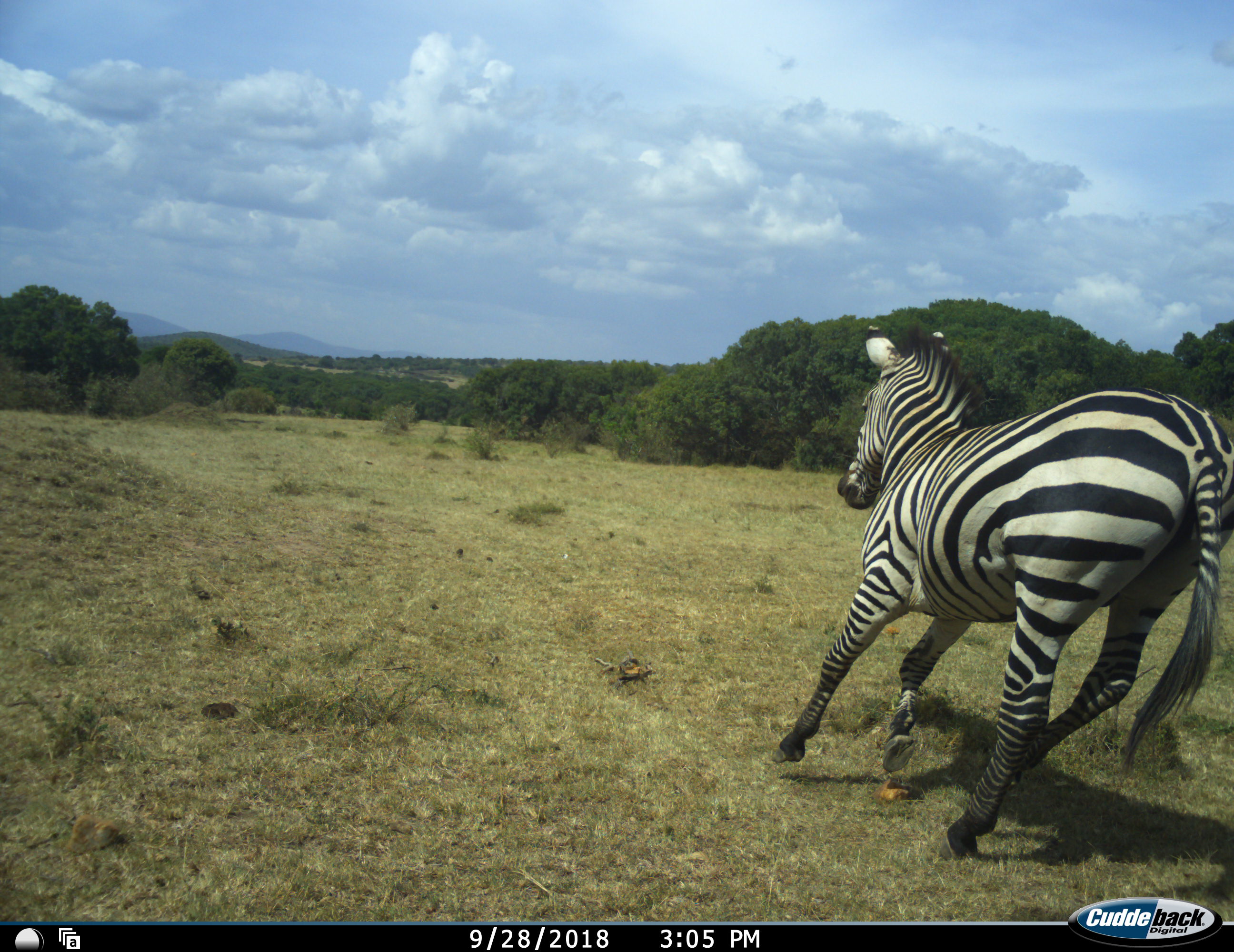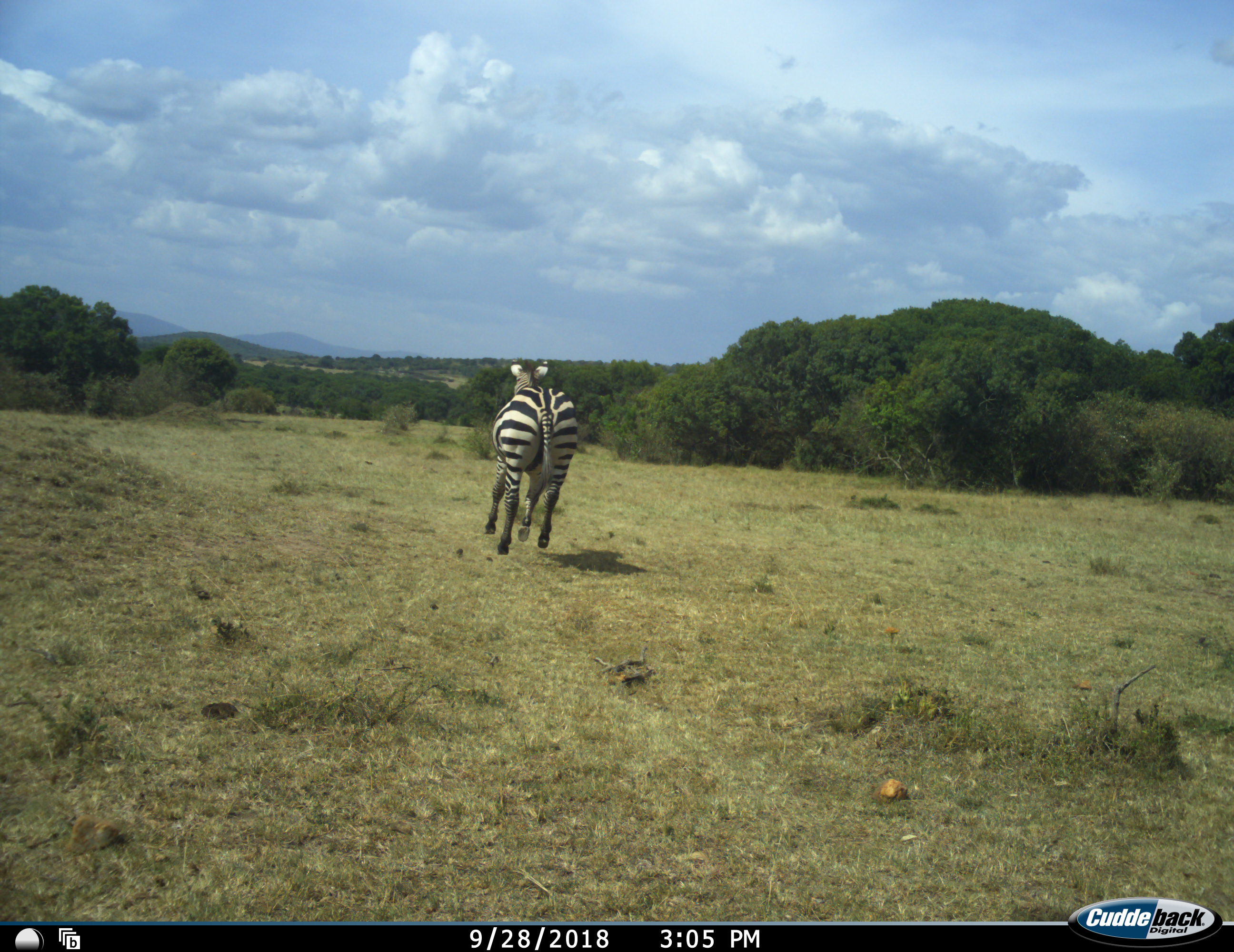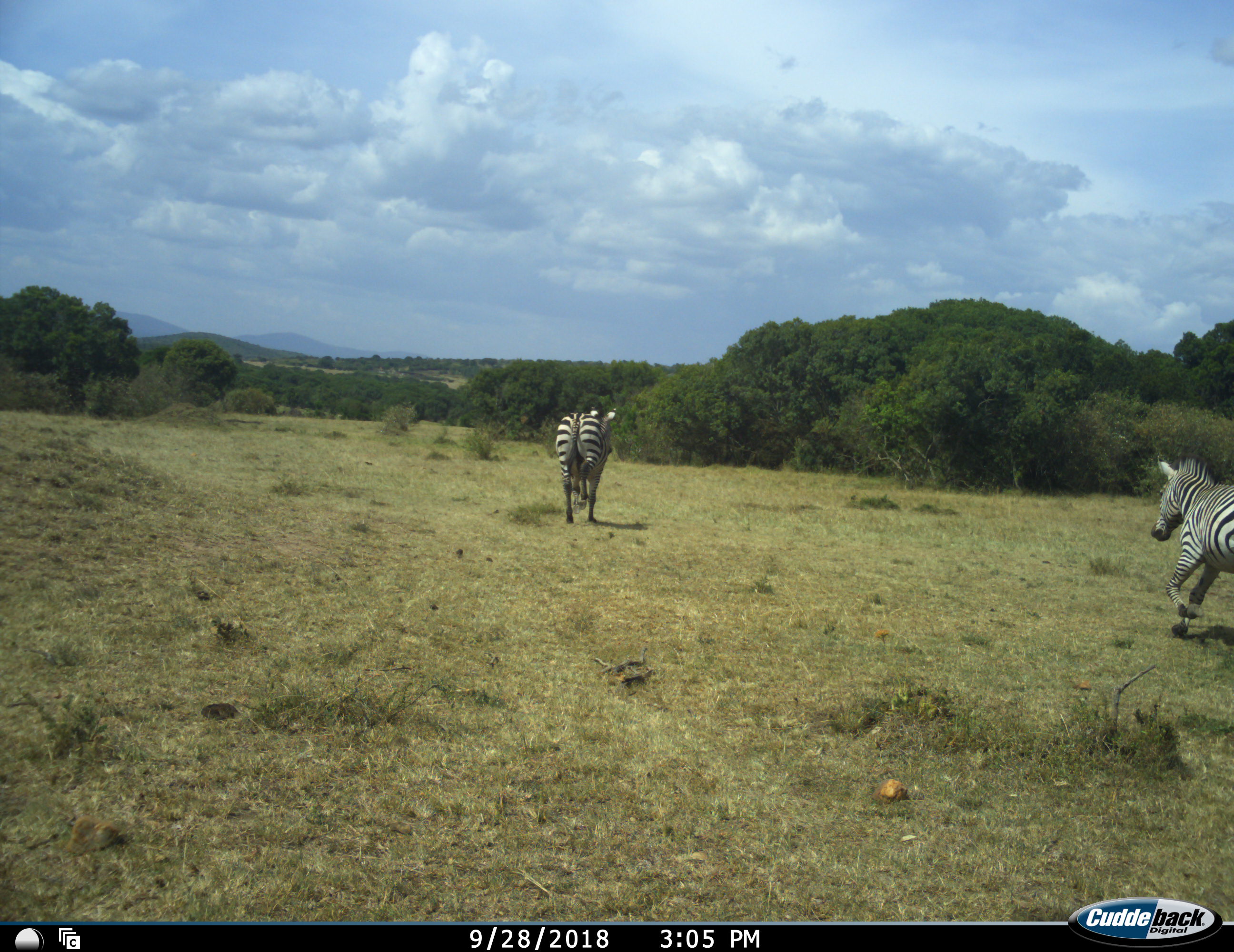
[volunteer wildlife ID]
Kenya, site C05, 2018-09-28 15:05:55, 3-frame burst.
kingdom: Animalia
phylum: Chordata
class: Mammalia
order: Perissodactyla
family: Equidae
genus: Equus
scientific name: Equus quagga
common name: plains zebra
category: zebra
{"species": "zebra (plains zebra) (Equus quagga)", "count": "2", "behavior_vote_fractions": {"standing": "0%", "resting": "0%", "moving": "100%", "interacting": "0%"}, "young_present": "0%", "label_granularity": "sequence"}